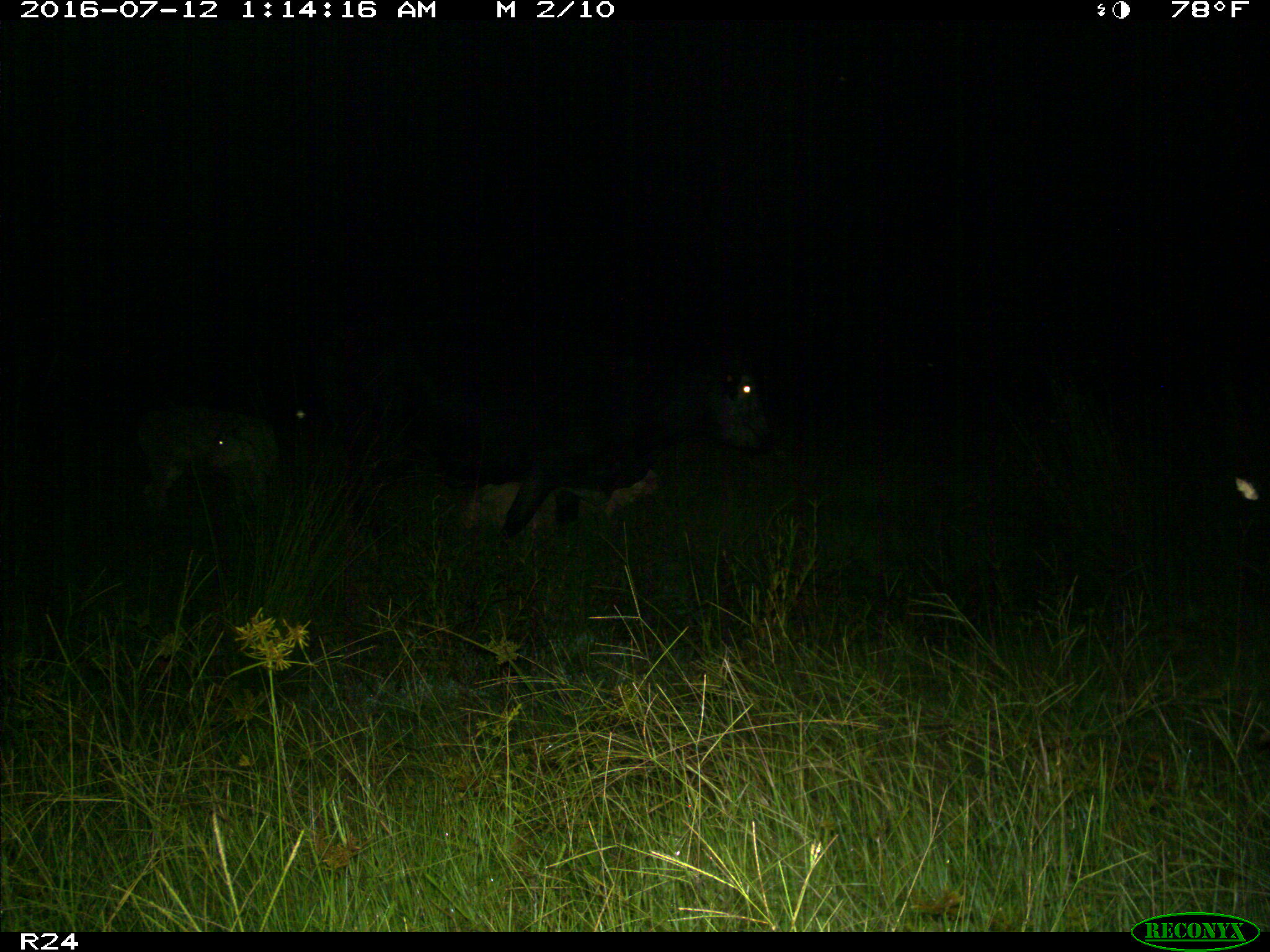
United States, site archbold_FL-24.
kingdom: Animalia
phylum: Chordata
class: Mammalia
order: Artiodactyla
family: Bovidae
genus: Bos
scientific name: Bos taurus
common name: domestic cow